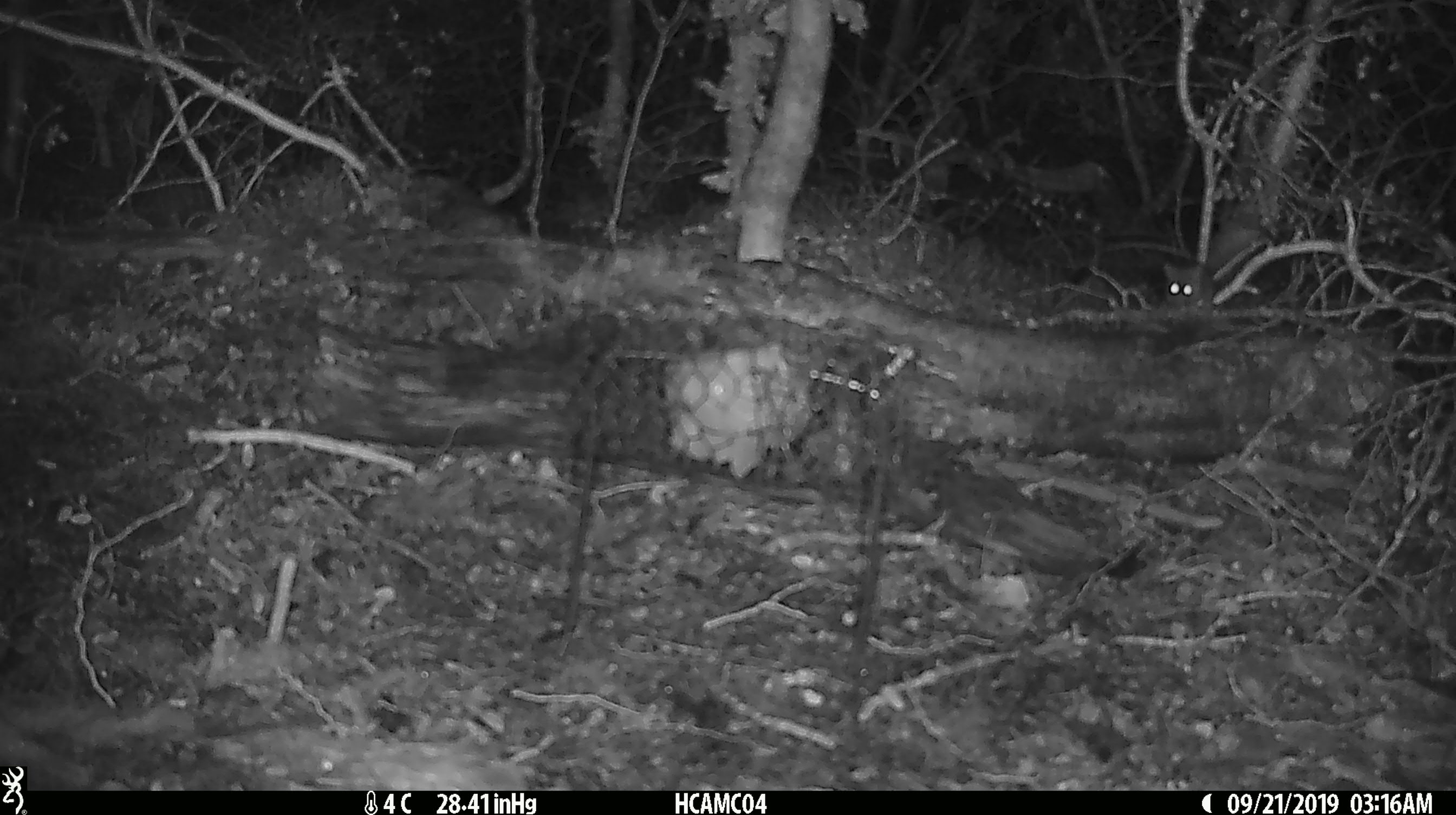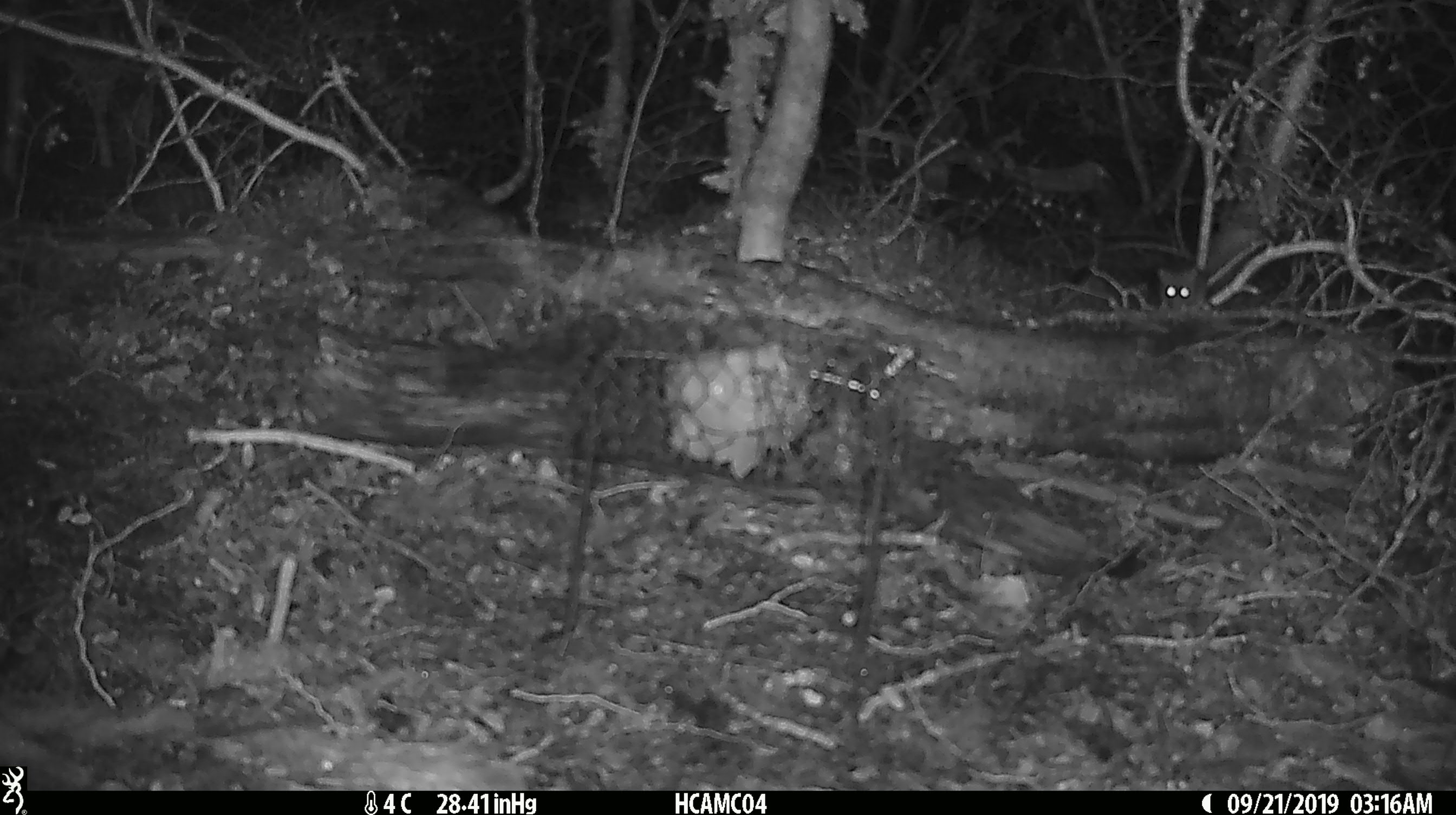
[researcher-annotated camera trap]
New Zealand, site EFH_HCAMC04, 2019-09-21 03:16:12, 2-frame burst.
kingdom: Animalia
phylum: Chordata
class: Mammalia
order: Rodentia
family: Muridae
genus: Mus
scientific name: Mus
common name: mouse